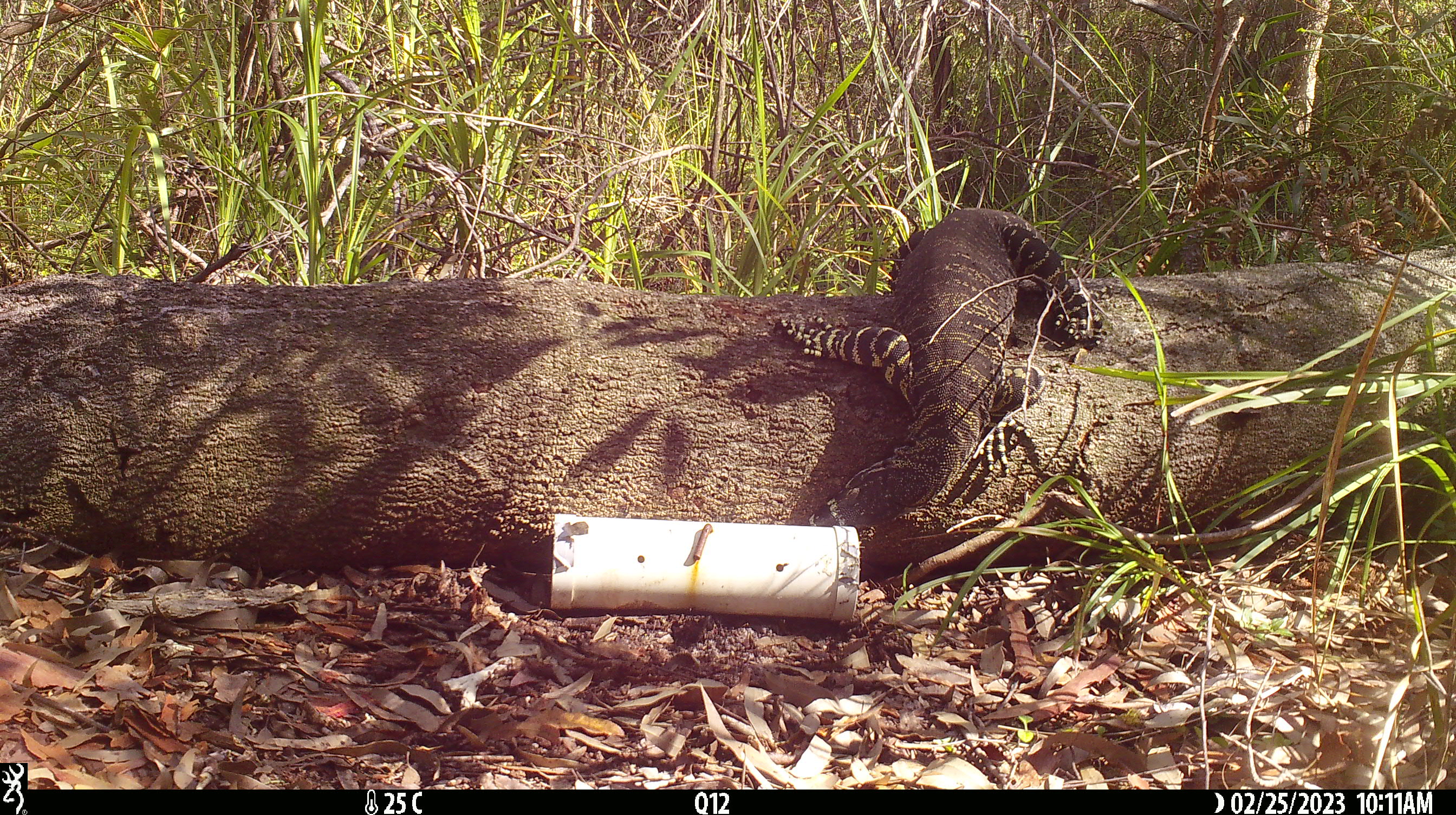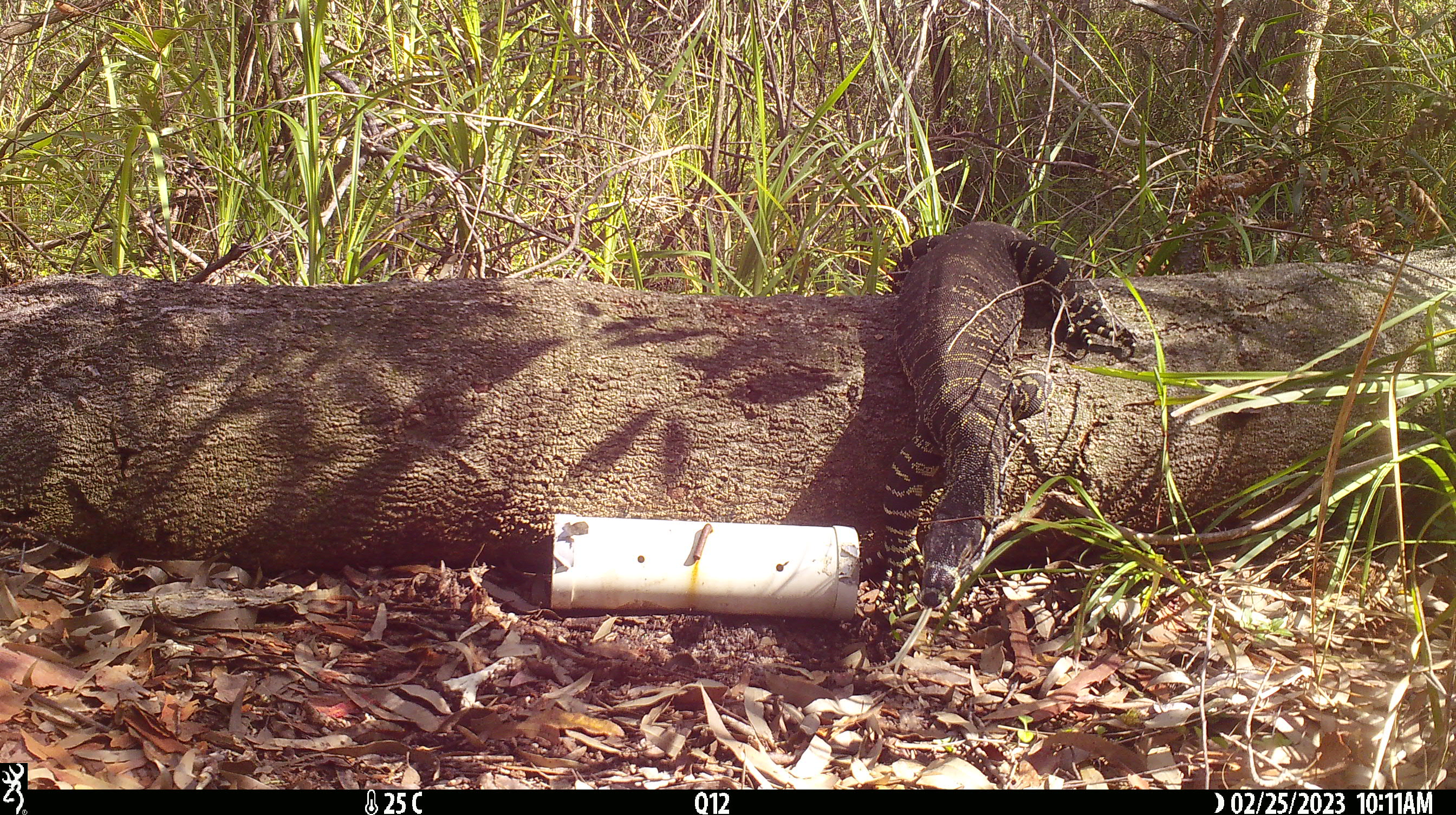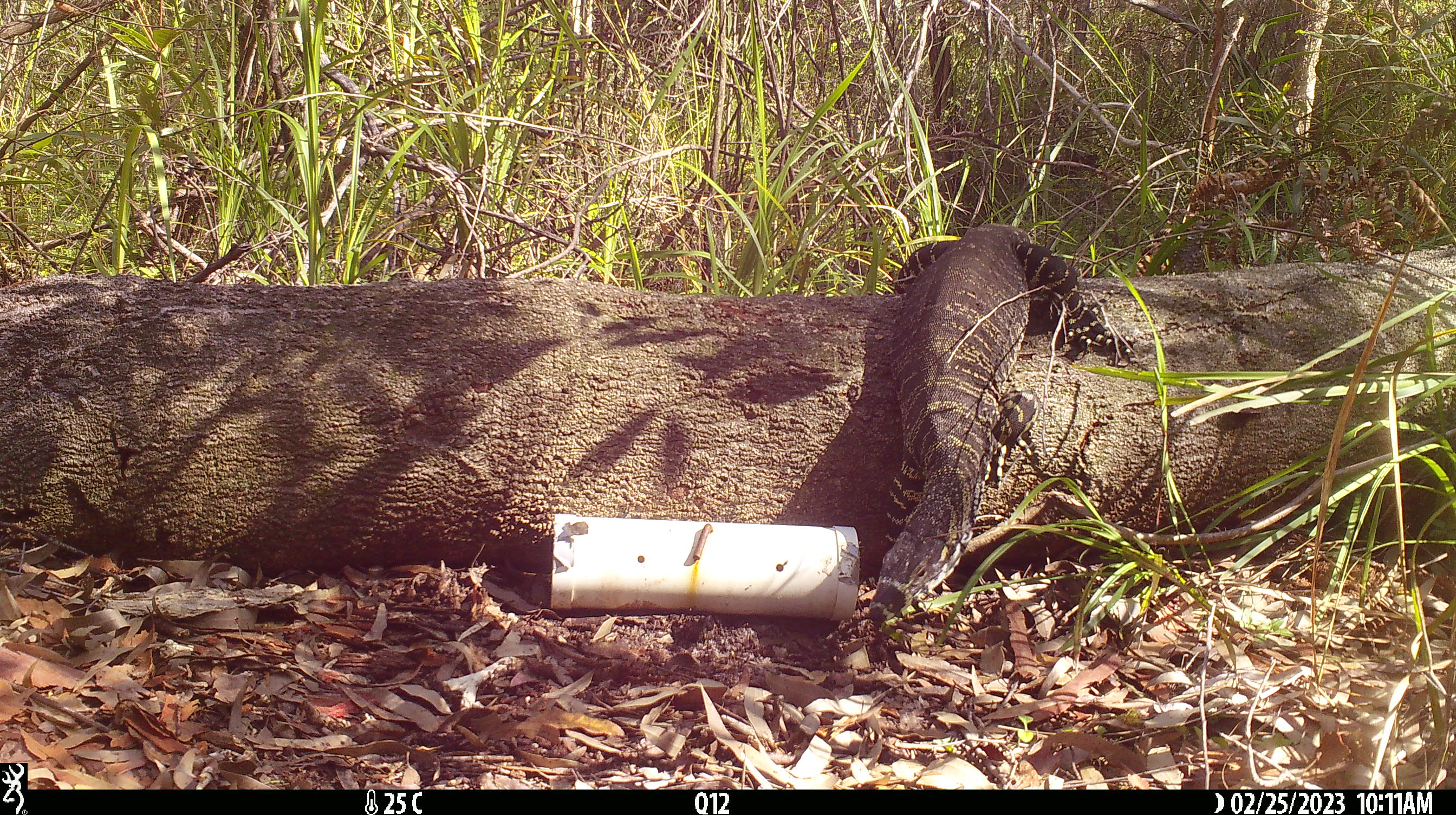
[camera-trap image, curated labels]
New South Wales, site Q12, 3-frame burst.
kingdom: Animalia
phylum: Chordata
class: Reptilia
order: Squamata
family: Varanidae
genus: Varanus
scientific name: Varanus varius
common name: lace monitor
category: goanna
Goanna (lace monitor) (Varanus varius).